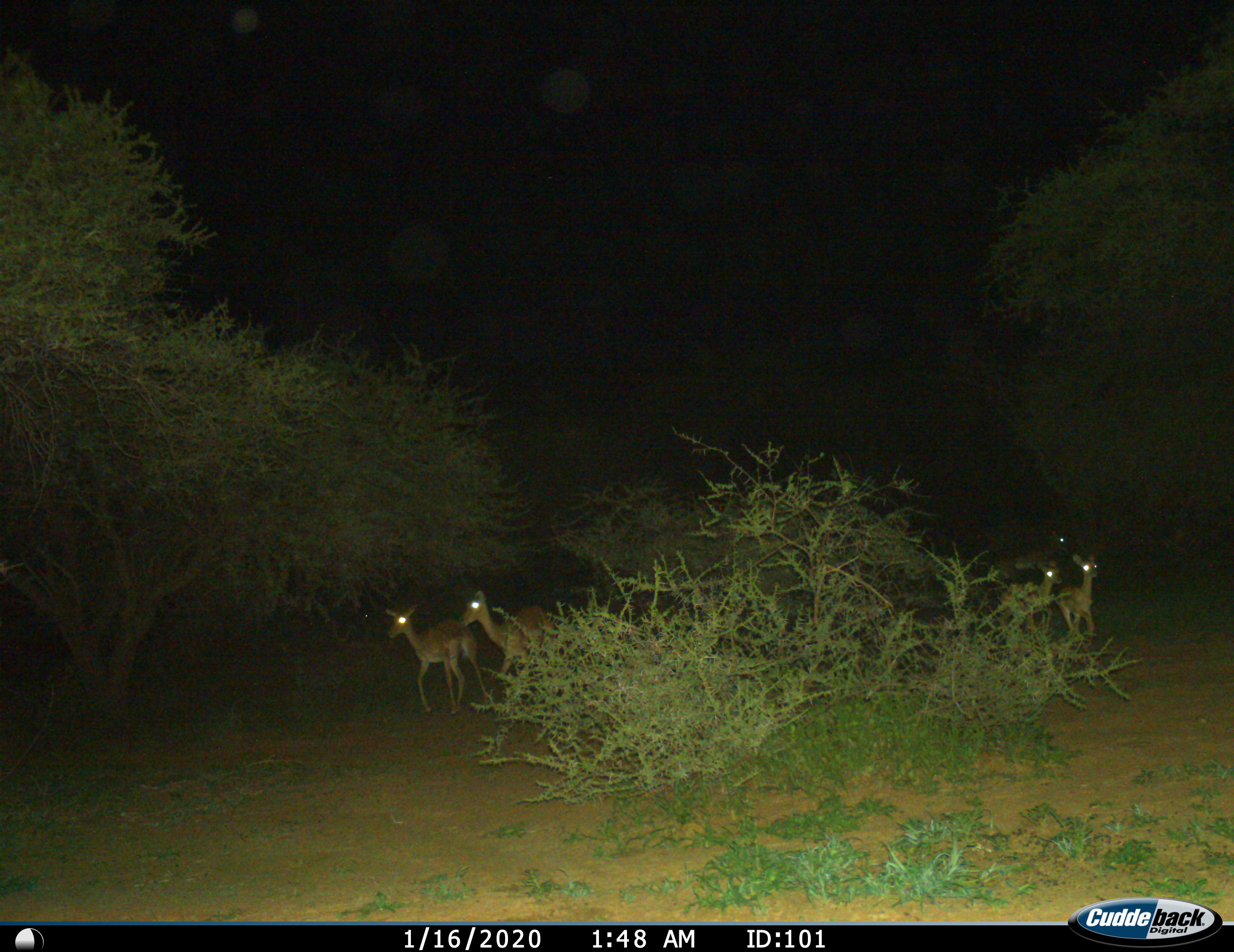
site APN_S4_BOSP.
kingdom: Animalia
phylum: Chordata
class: Mammalia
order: Artiodactyla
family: Bovidae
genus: Aepyceros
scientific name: Aepyceros melampus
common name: impala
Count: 5.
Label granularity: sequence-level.